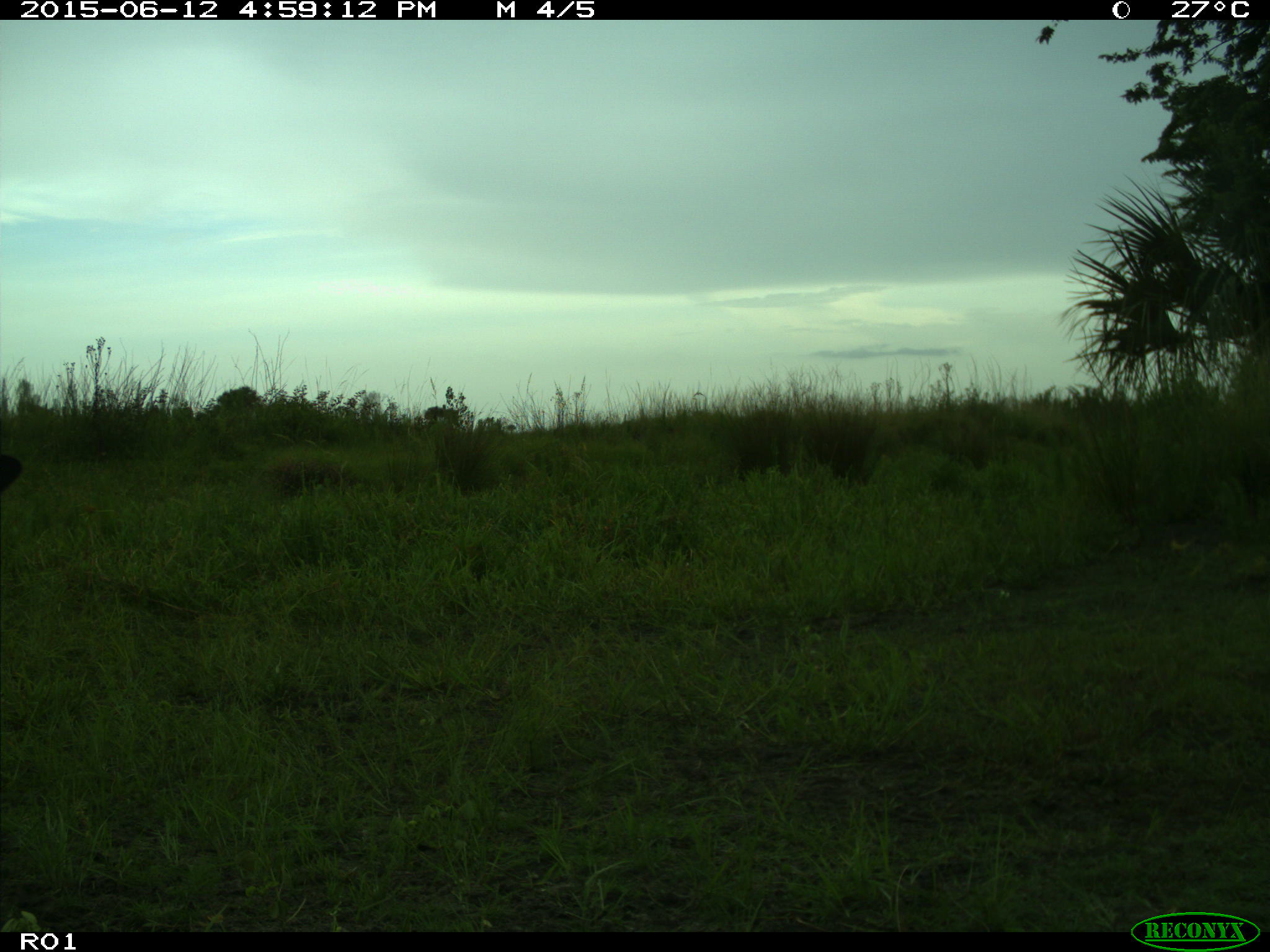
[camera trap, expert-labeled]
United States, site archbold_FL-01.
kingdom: Animalia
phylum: Chordata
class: Mammalia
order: Artiodactyla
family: Bovidae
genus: Bos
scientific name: Bos taurus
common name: domestic cow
Bos taurus (domestic cow).